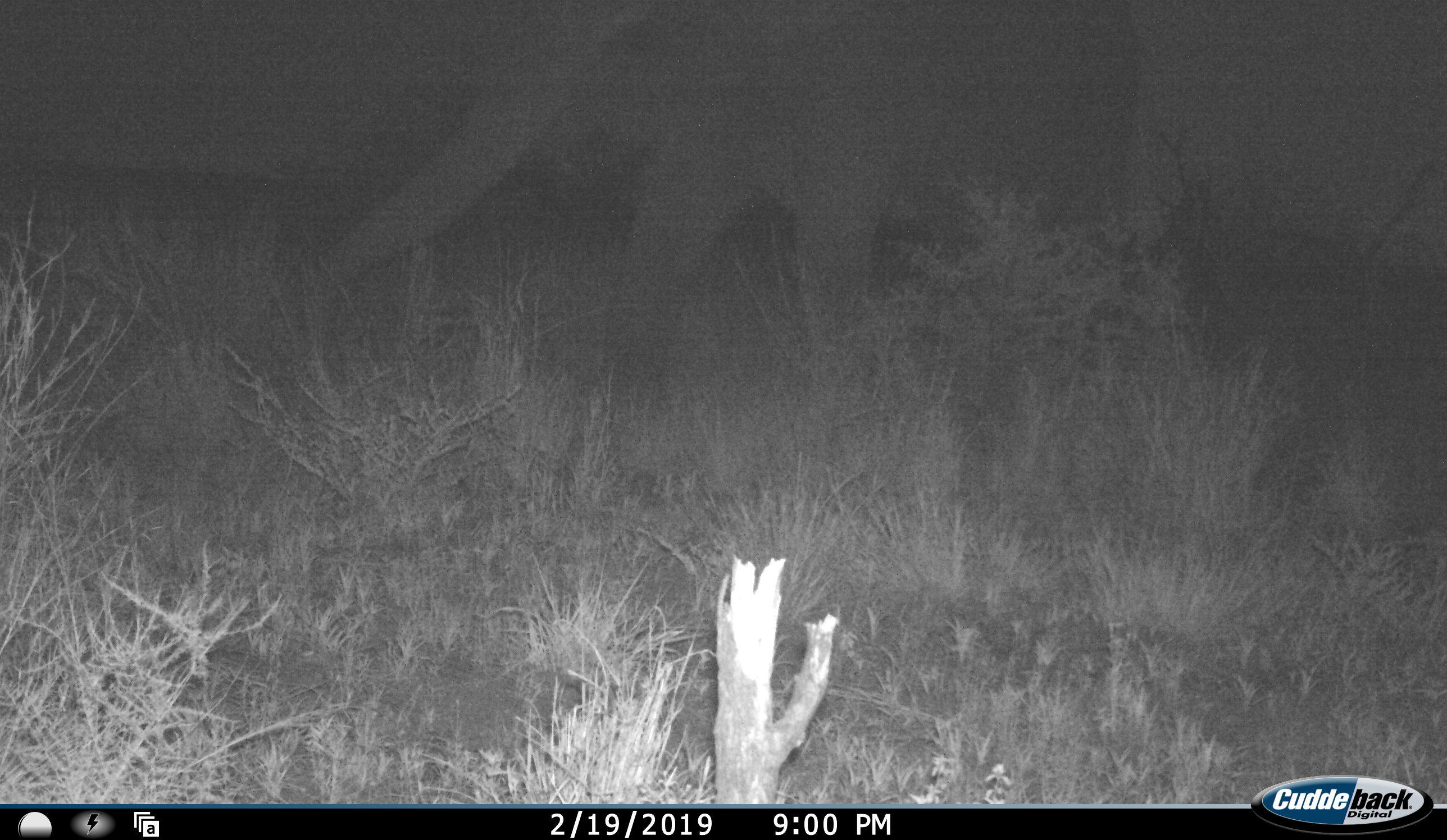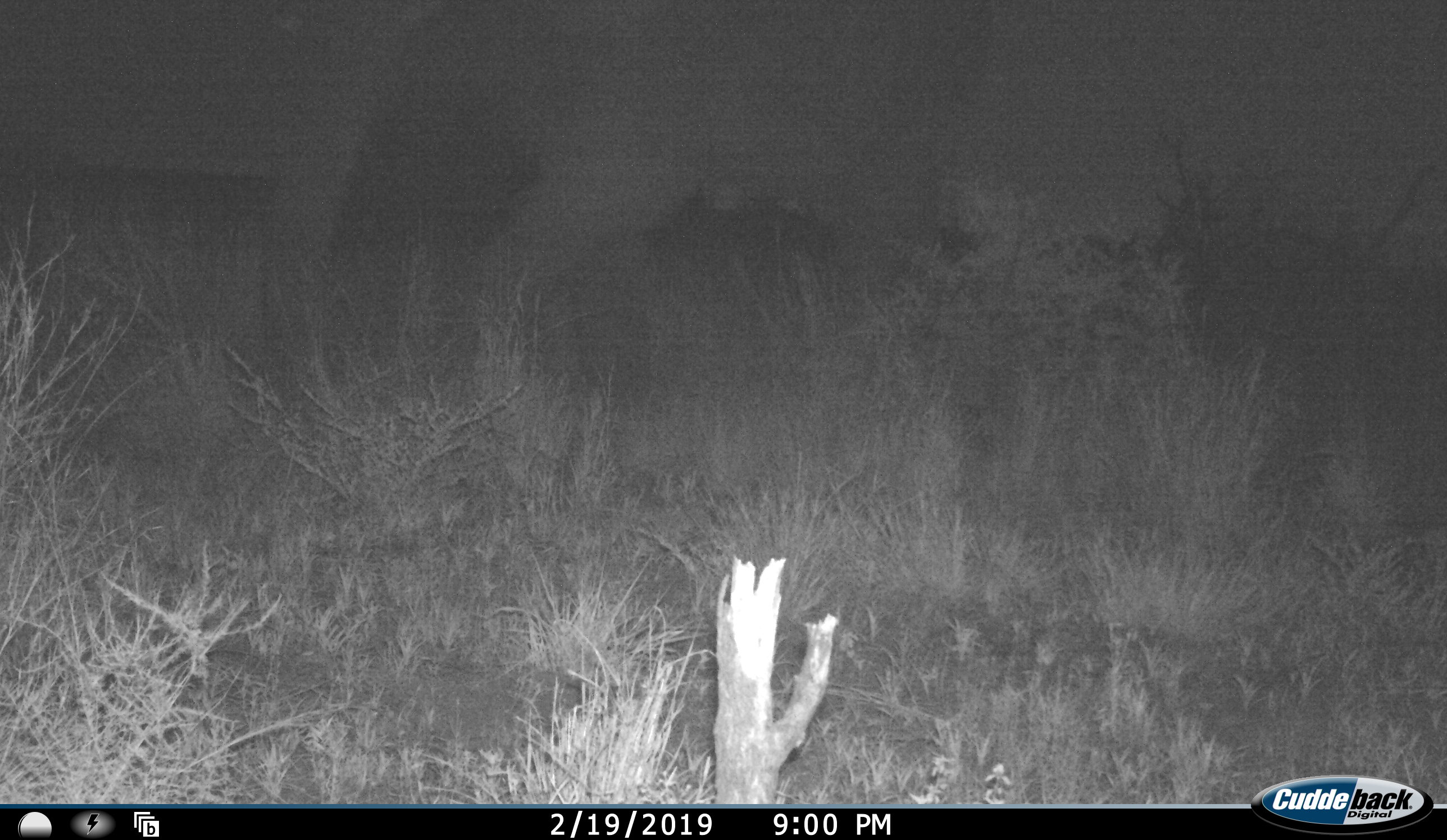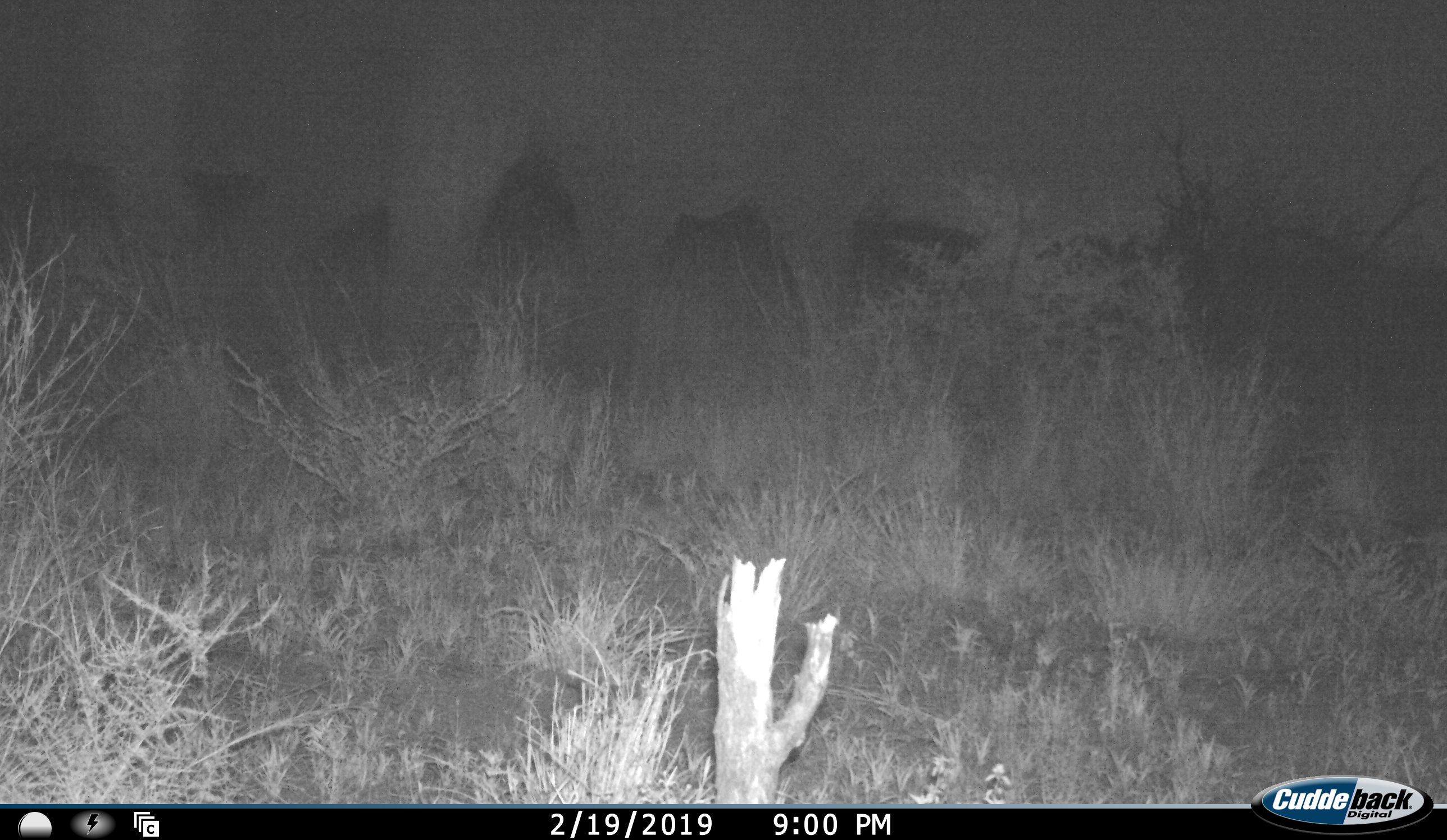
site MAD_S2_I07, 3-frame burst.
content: unidentified animal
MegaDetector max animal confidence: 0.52